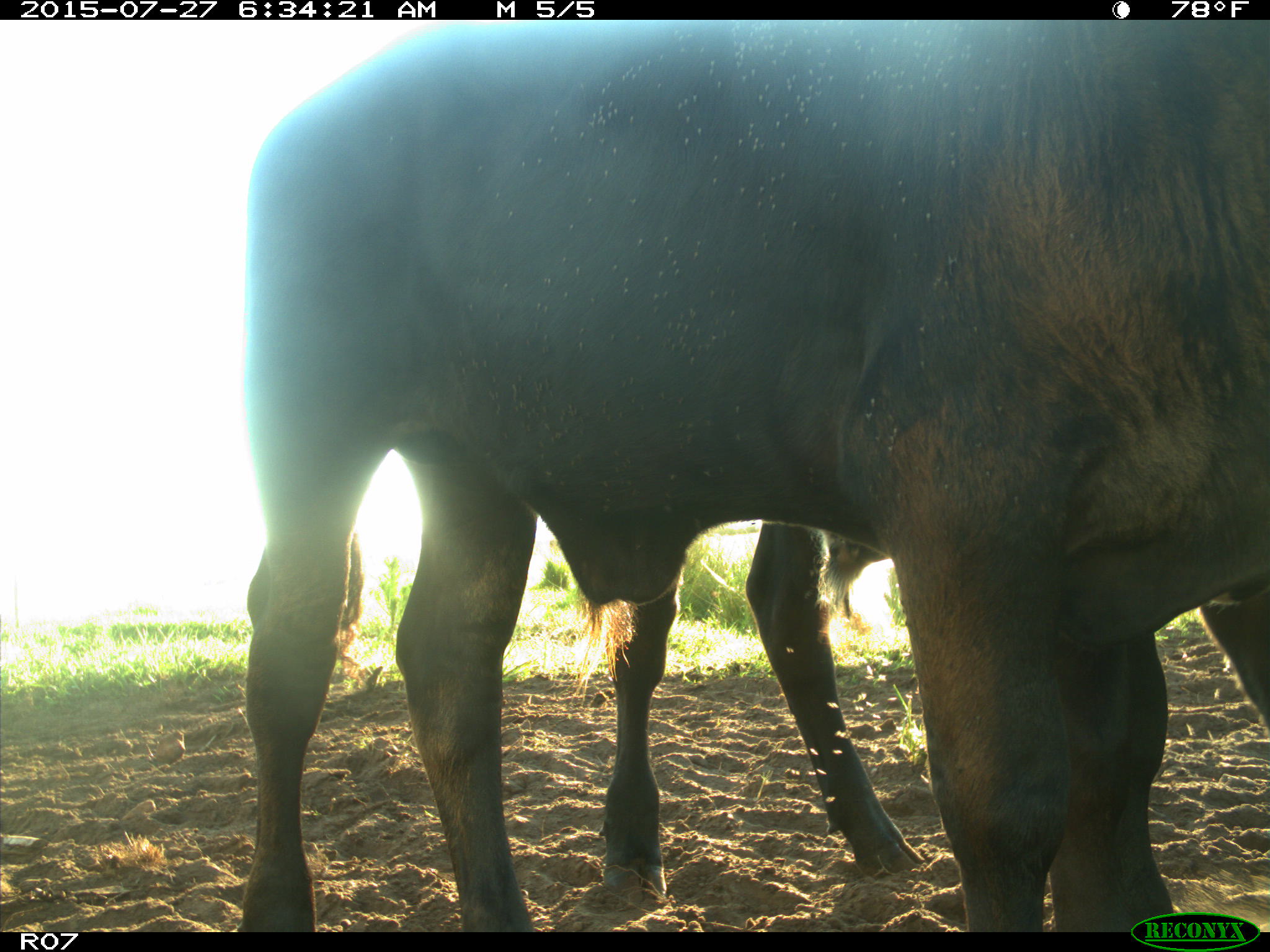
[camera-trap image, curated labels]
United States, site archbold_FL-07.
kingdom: Animalia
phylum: Chordata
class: Mammalia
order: Artiodactyla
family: Bovidae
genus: Bos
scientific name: Bos taurus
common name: domestic cow